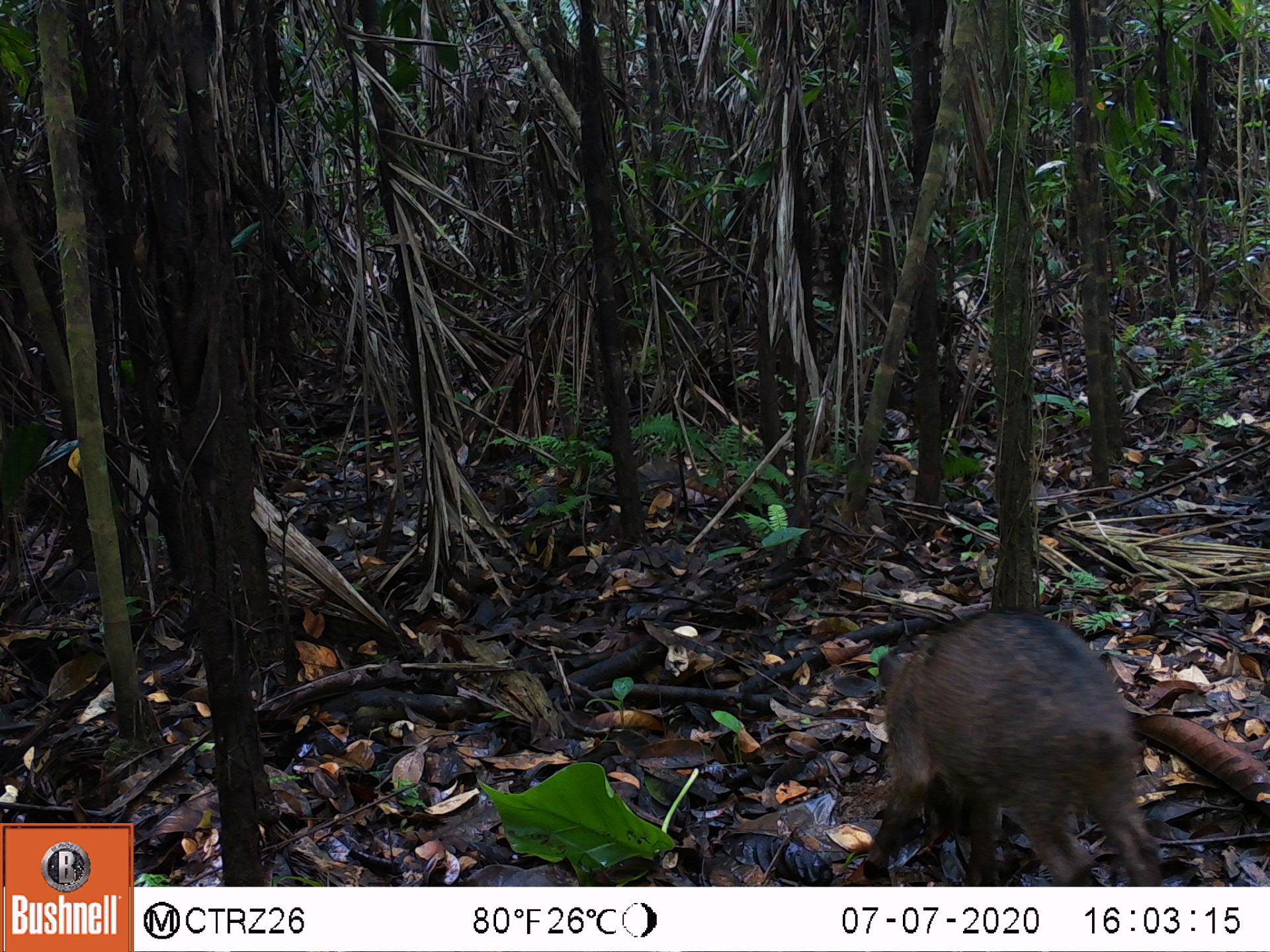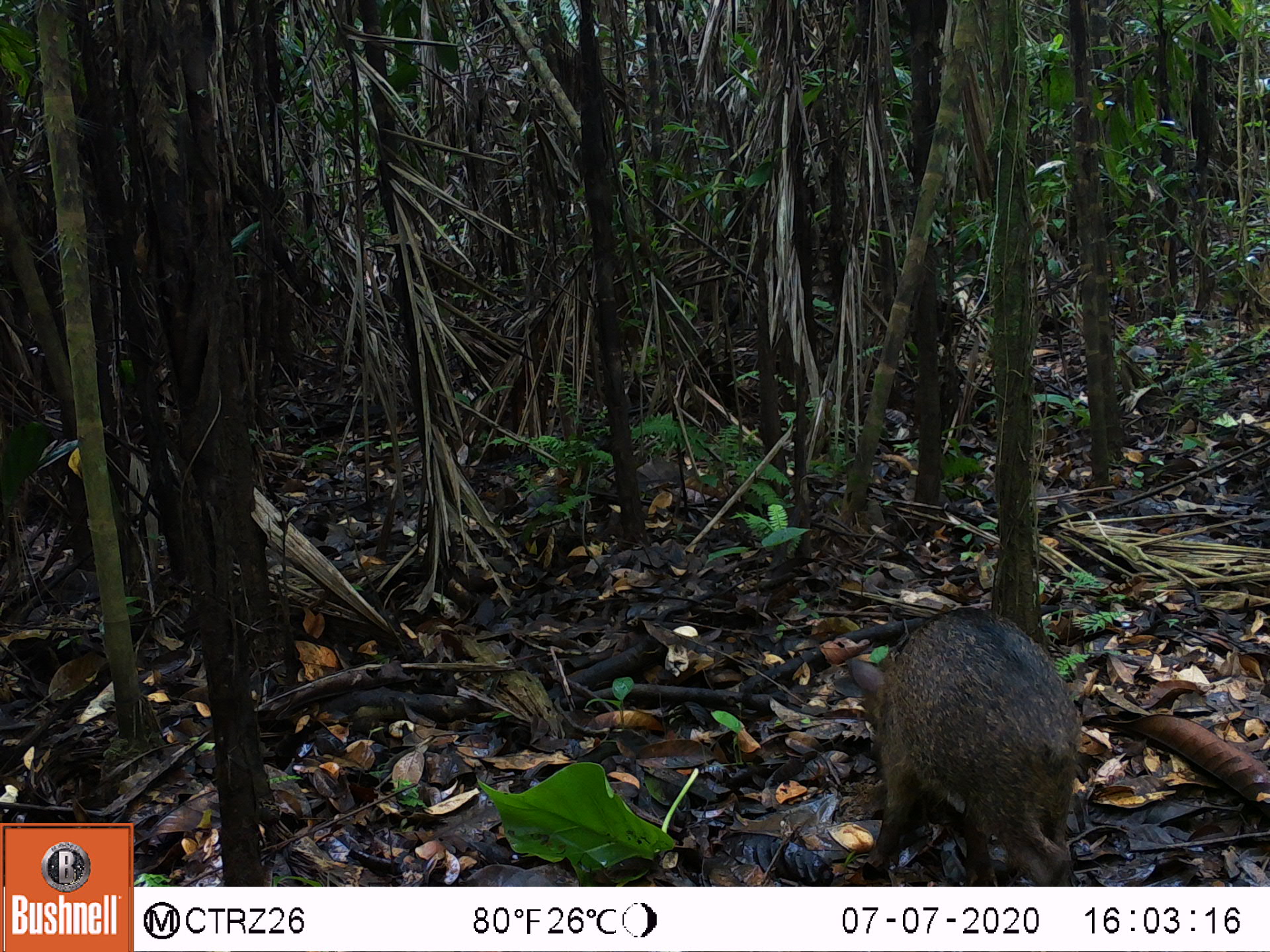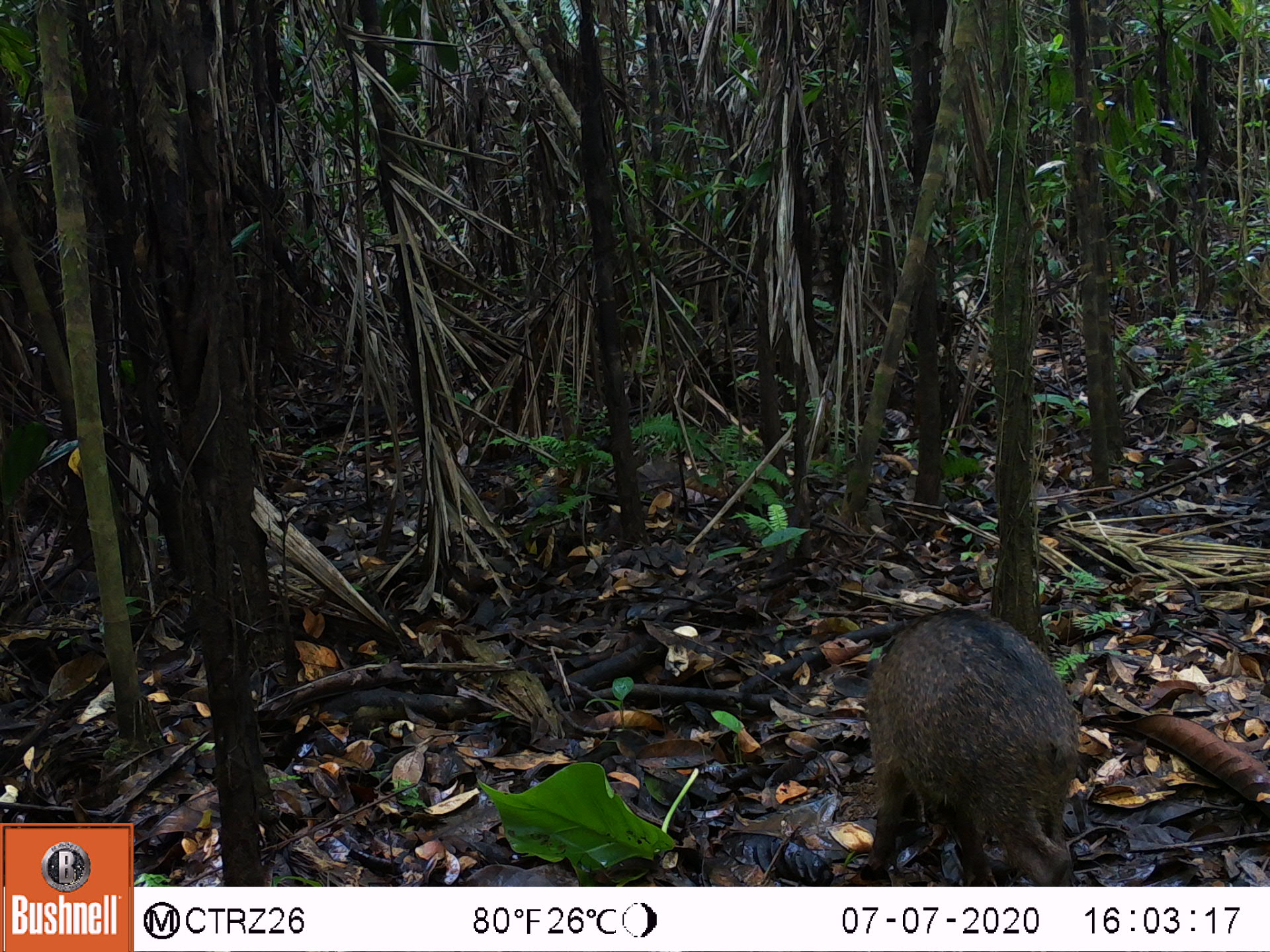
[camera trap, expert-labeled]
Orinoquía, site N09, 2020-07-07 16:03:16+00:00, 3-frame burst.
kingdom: Animalia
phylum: Chordata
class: Mammalia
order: Artiodactyla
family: Tayassuidae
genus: Tayassu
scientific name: Tayassu pecari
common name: white-lipped peccary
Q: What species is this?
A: White-lipped peccary (Tayassu pecari).